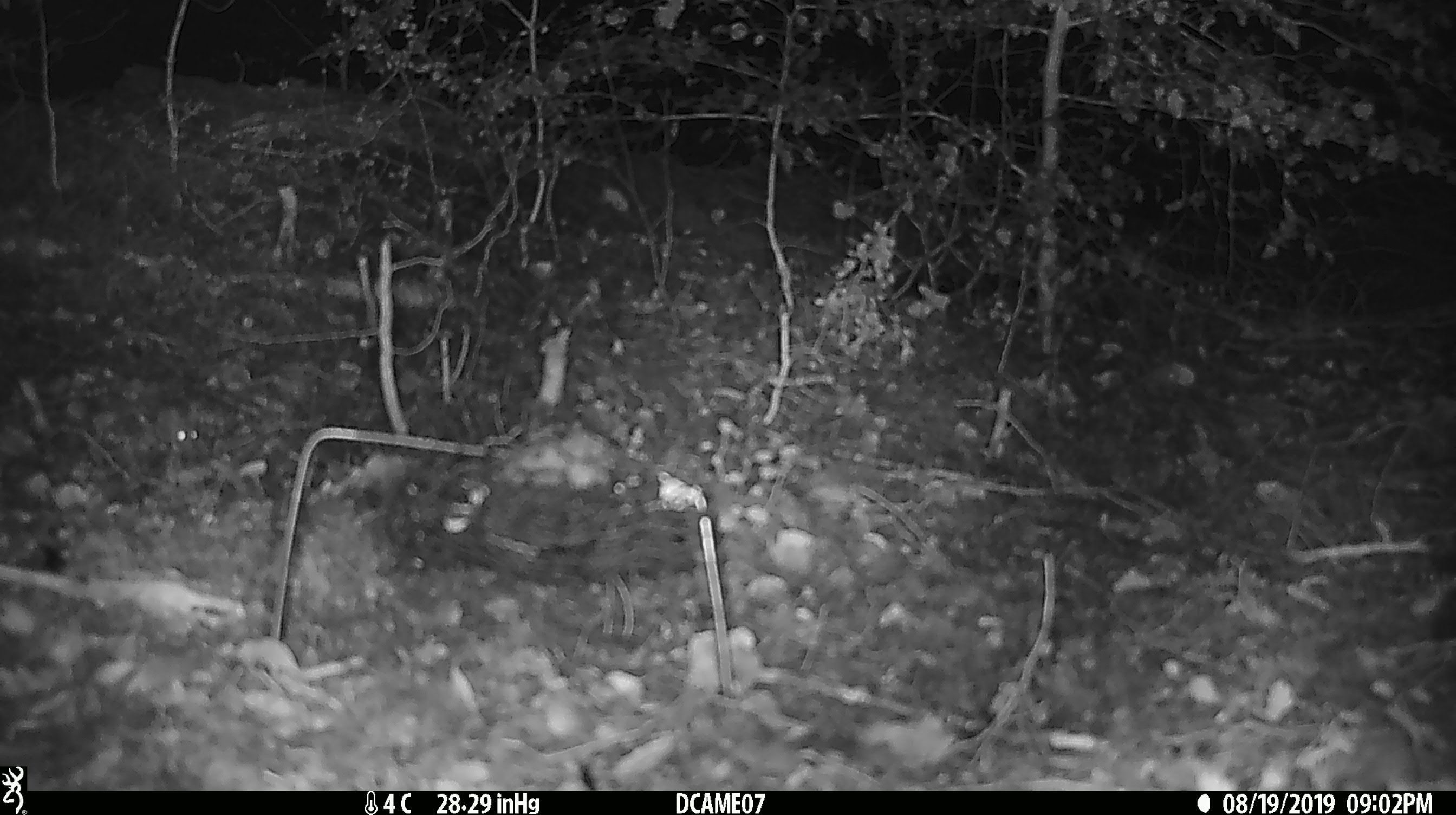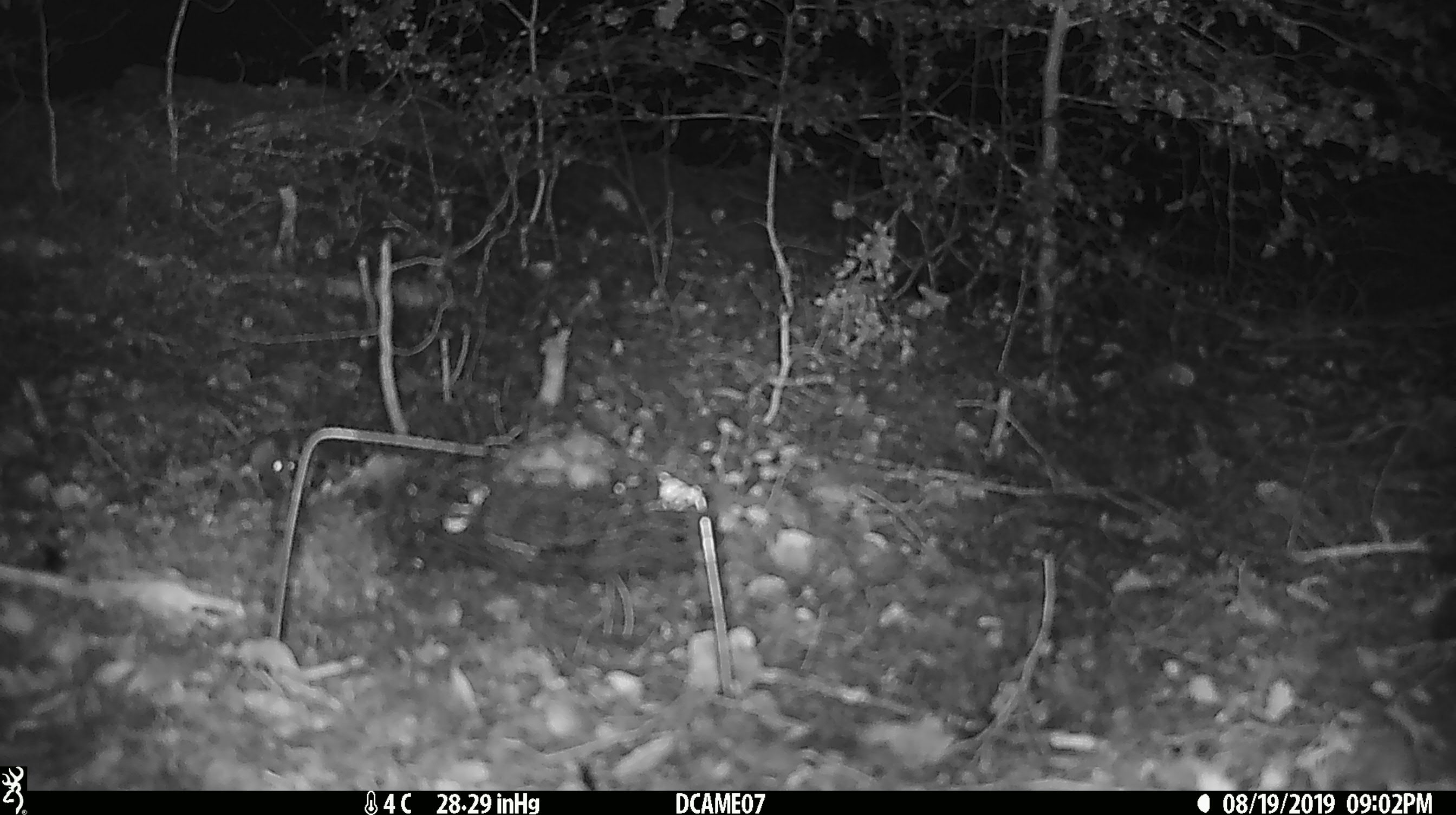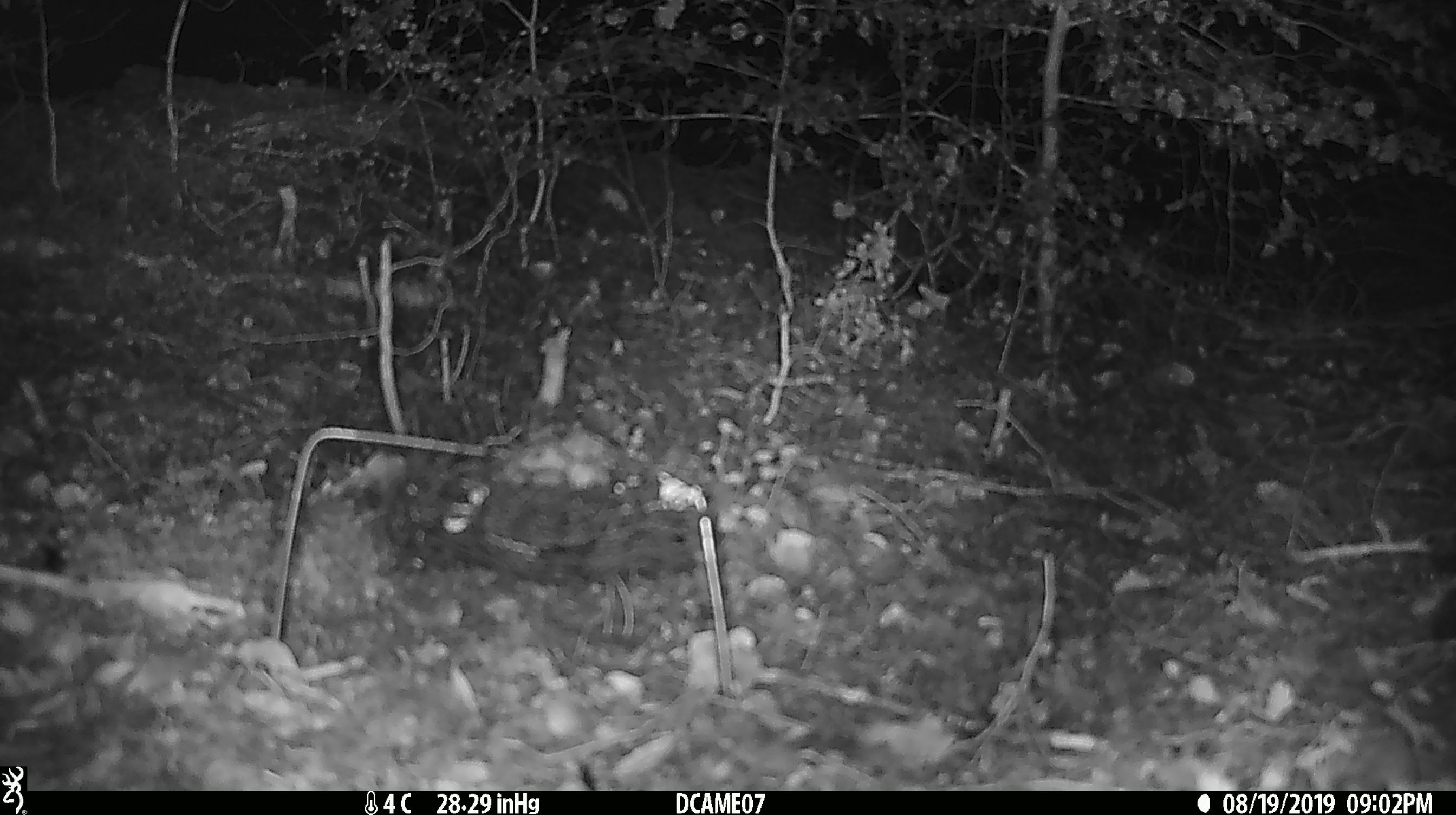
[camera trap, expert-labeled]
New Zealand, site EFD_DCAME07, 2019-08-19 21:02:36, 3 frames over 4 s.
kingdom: Animalia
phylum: Chordata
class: Mammalia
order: Rodentia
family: Muridae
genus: Mus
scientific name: Mus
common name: mouse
Mouse (Mus).